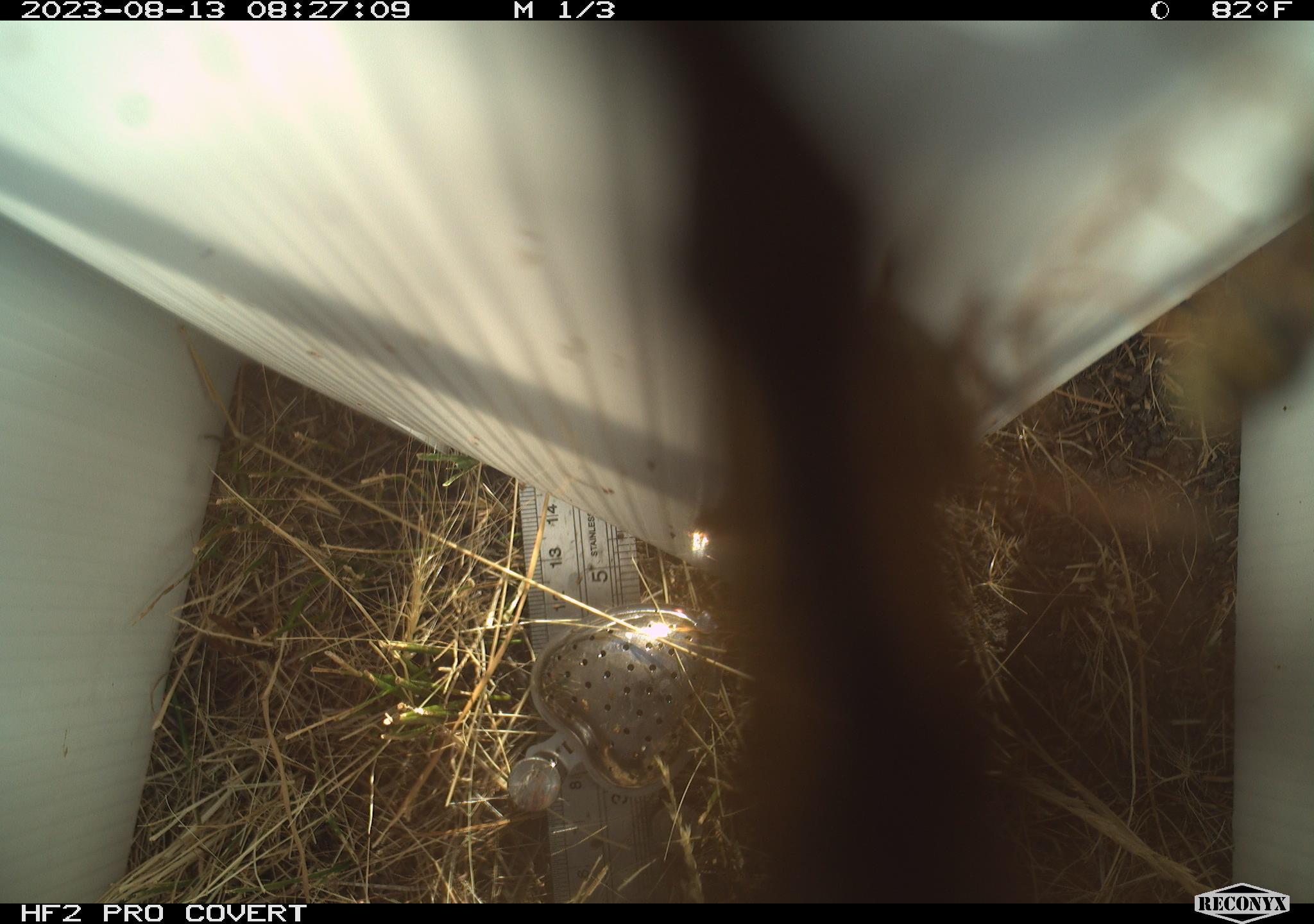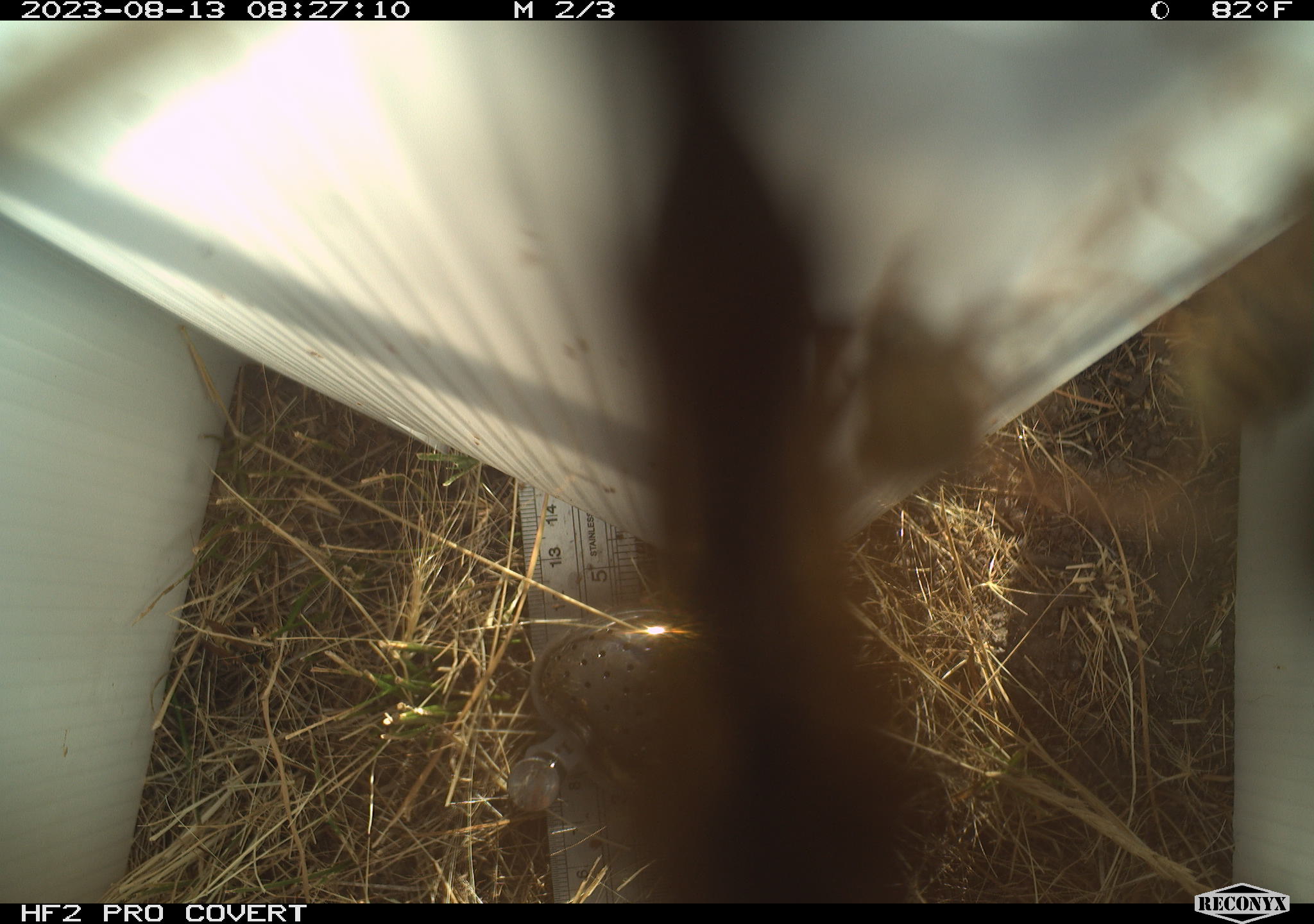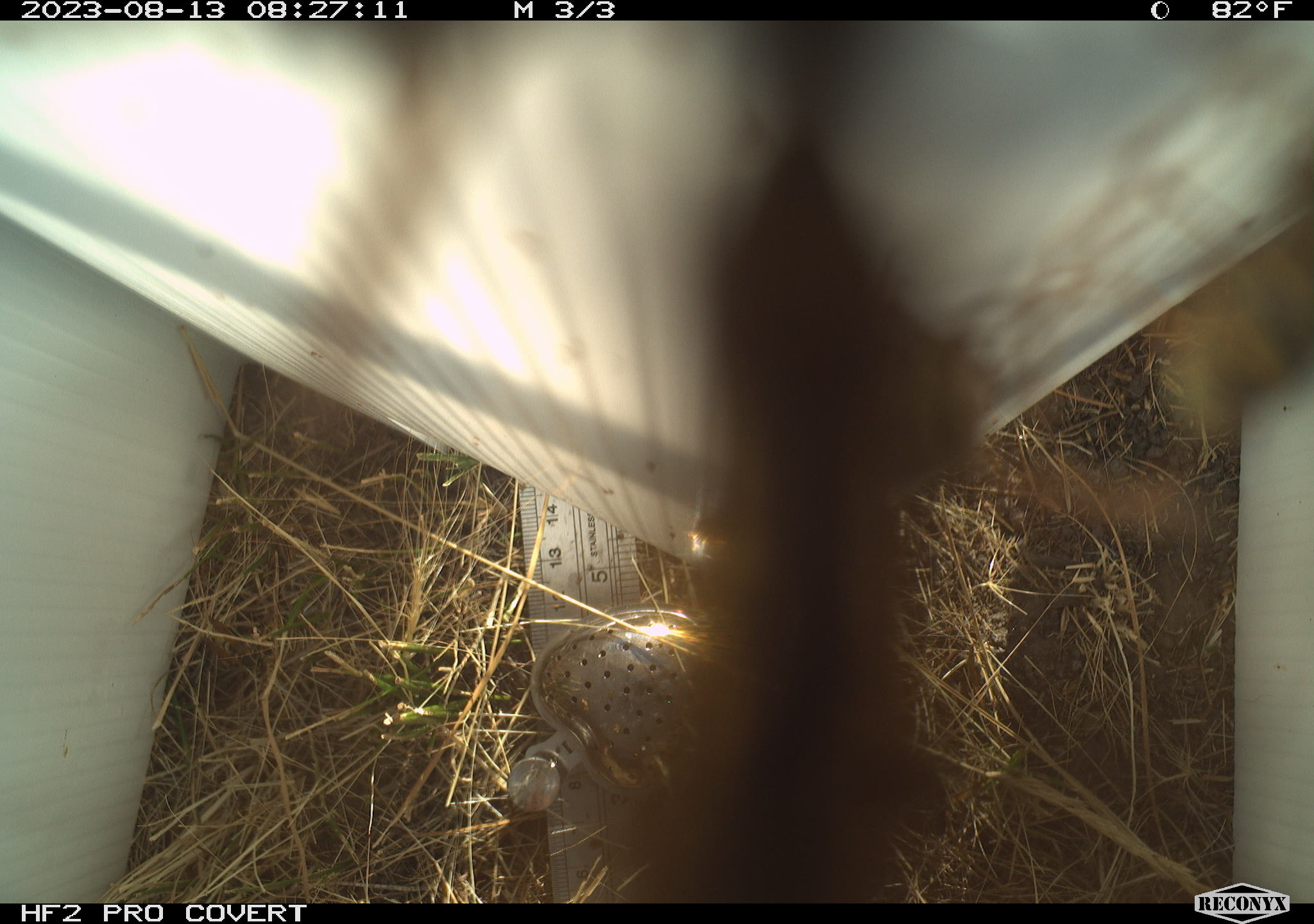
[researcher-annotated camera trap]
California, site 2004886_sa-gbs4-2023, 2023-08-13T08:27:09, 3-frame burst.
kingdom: Animalia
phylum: Arthropoda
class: Insecta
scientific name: Insecta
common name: insect